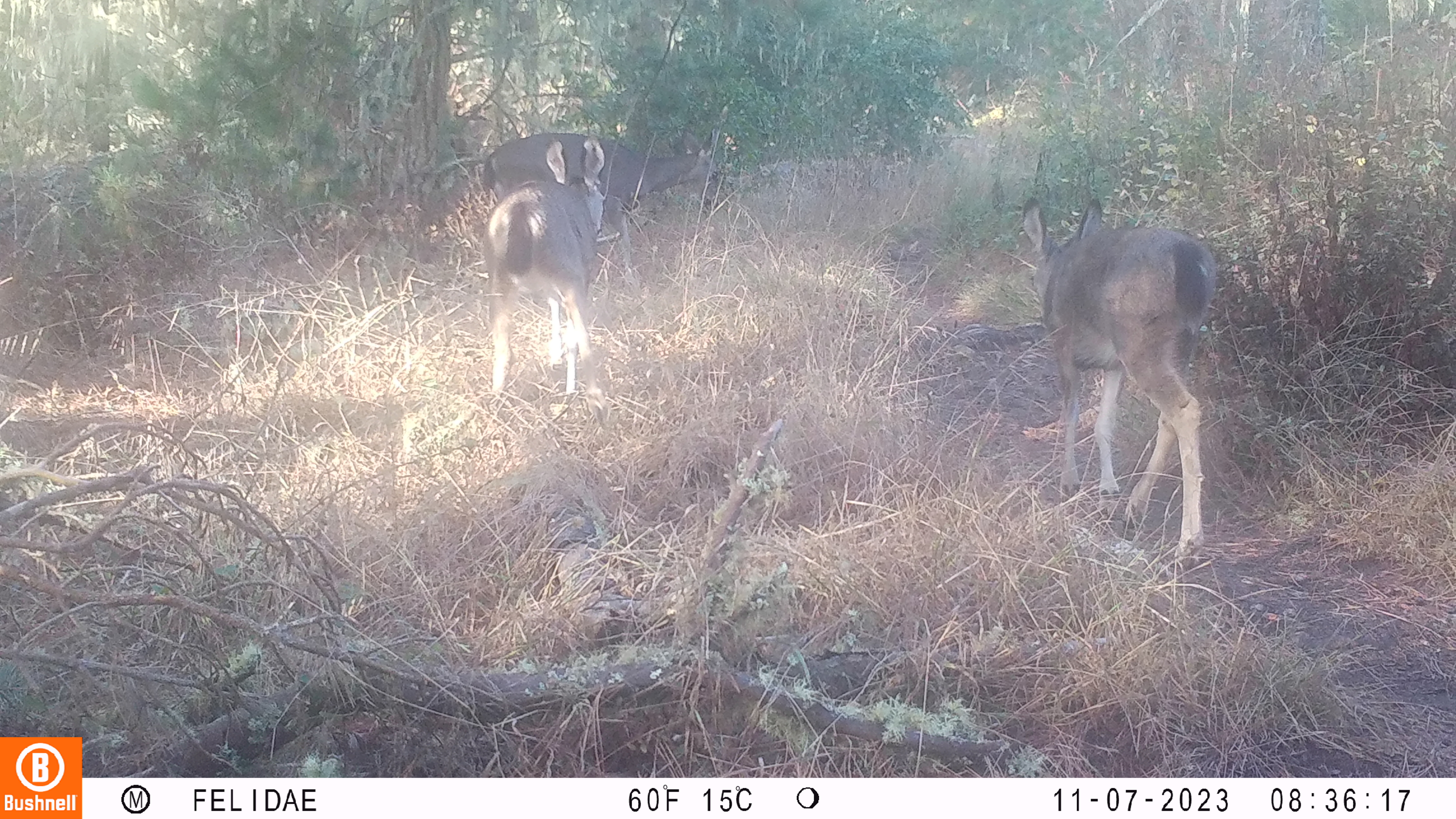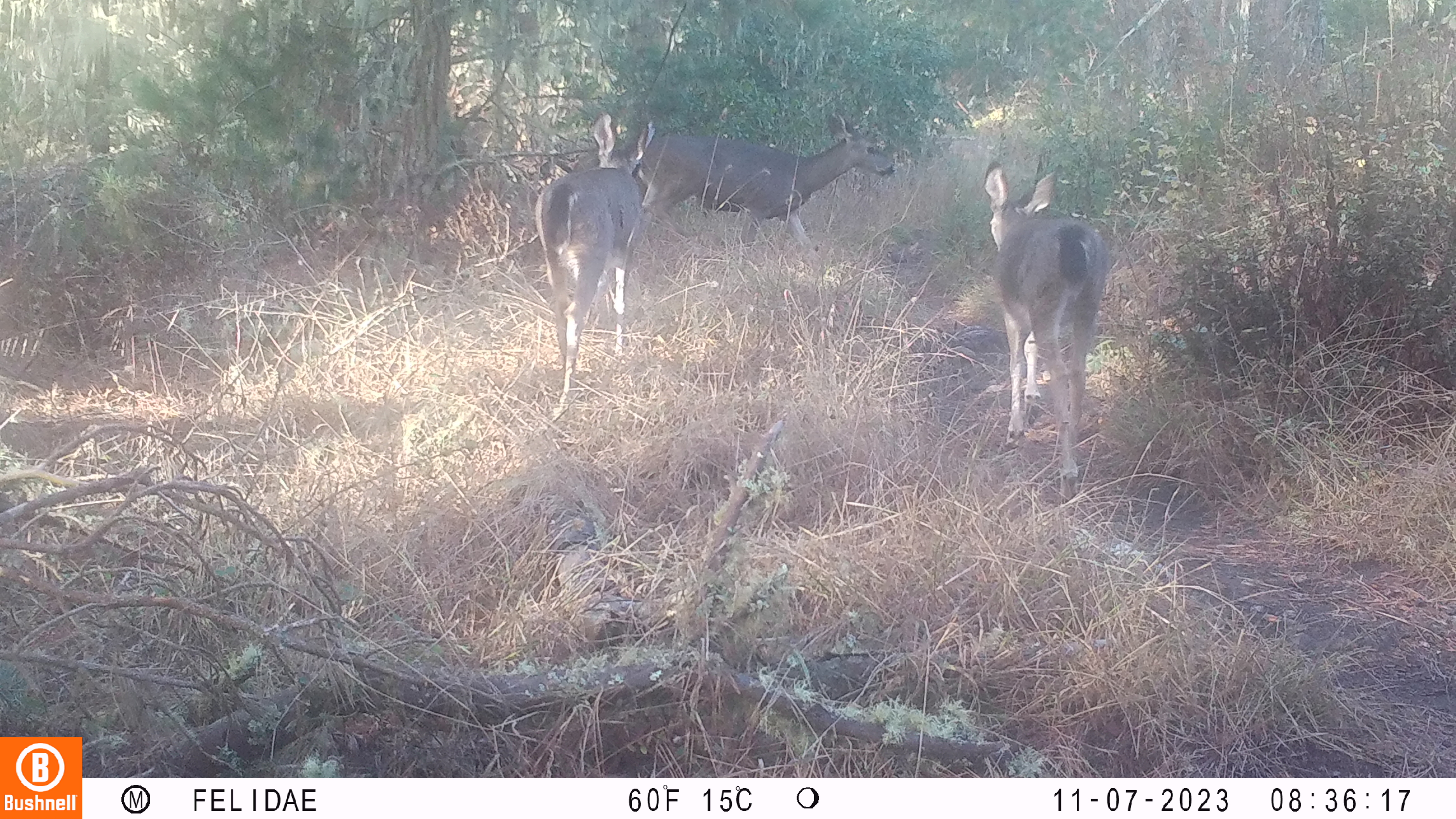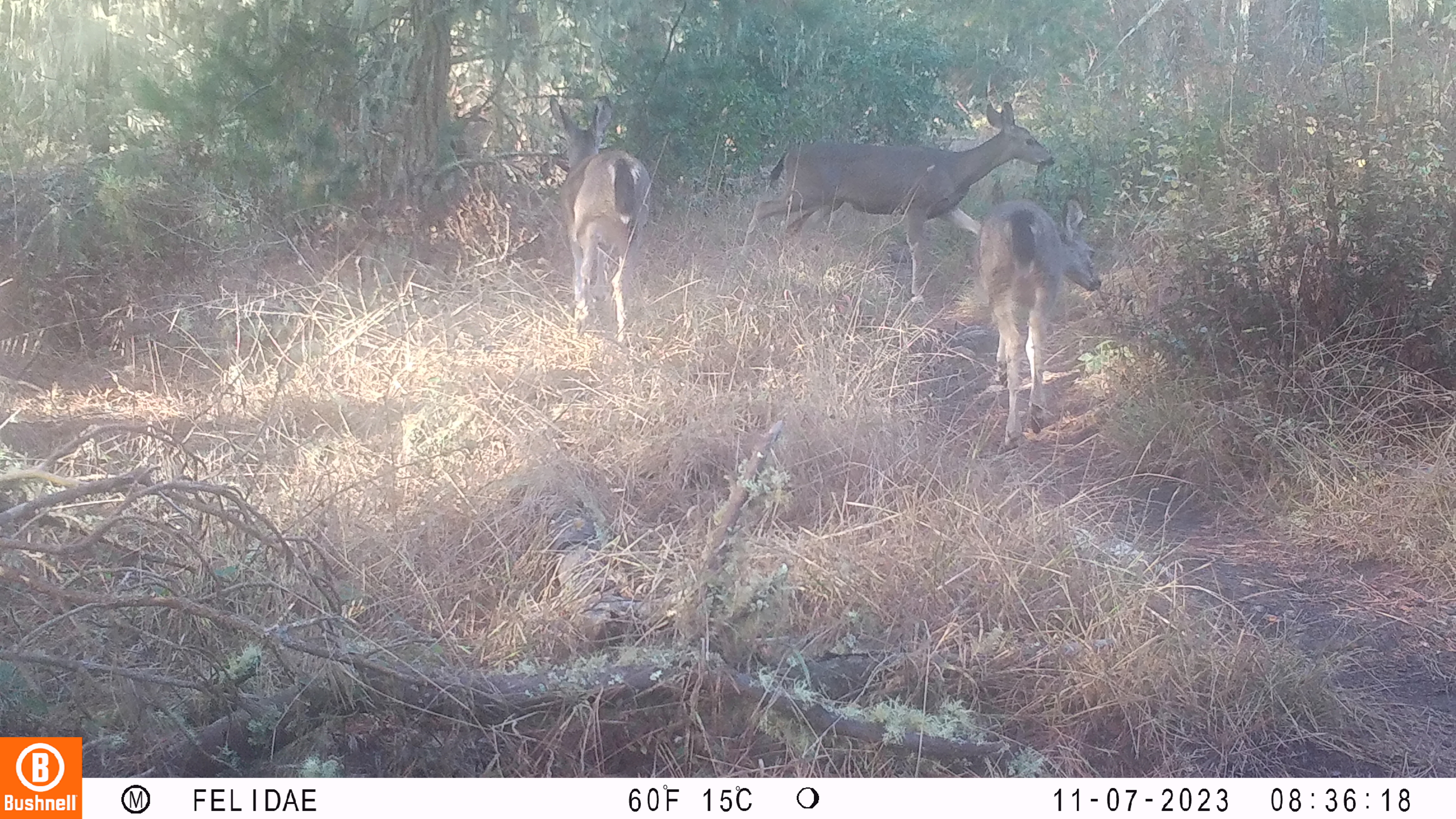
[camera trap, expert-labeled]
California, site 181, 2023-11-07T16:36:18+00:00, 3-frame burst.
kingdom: Animalia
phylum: Chordata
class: Mammalia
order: Artiodactyla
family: Cervidae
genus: Odocoileus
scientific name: Odocoileus hemionus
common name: mule deer